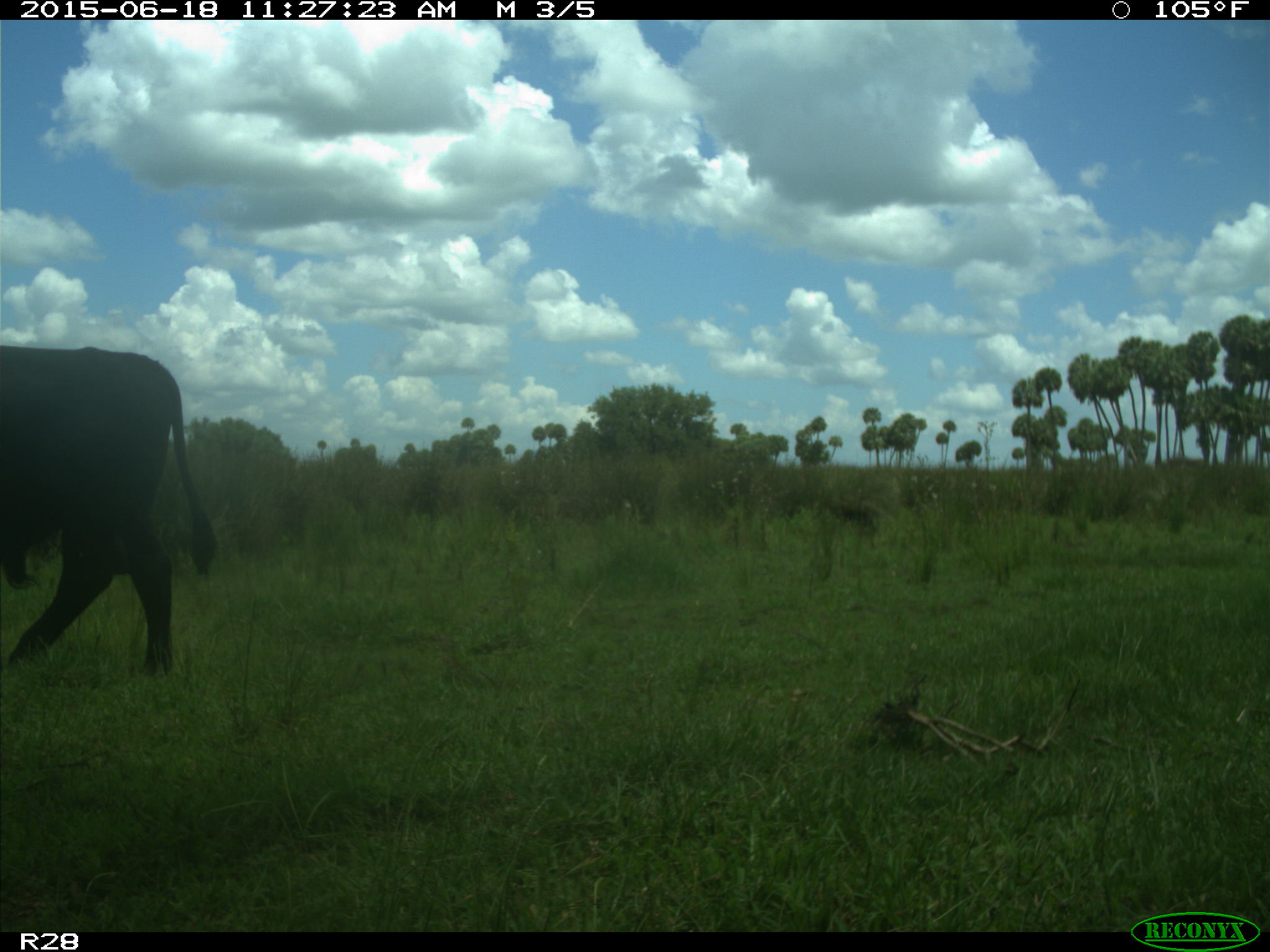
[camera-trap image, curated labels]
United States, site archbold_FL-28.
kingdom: Animalia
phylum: Chordata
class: Mammalia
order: Artiodactyla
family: Bovidae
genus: Bos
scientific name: Bos taurus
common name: domestic cow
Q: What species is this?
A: Bos taurus (domestic cow).